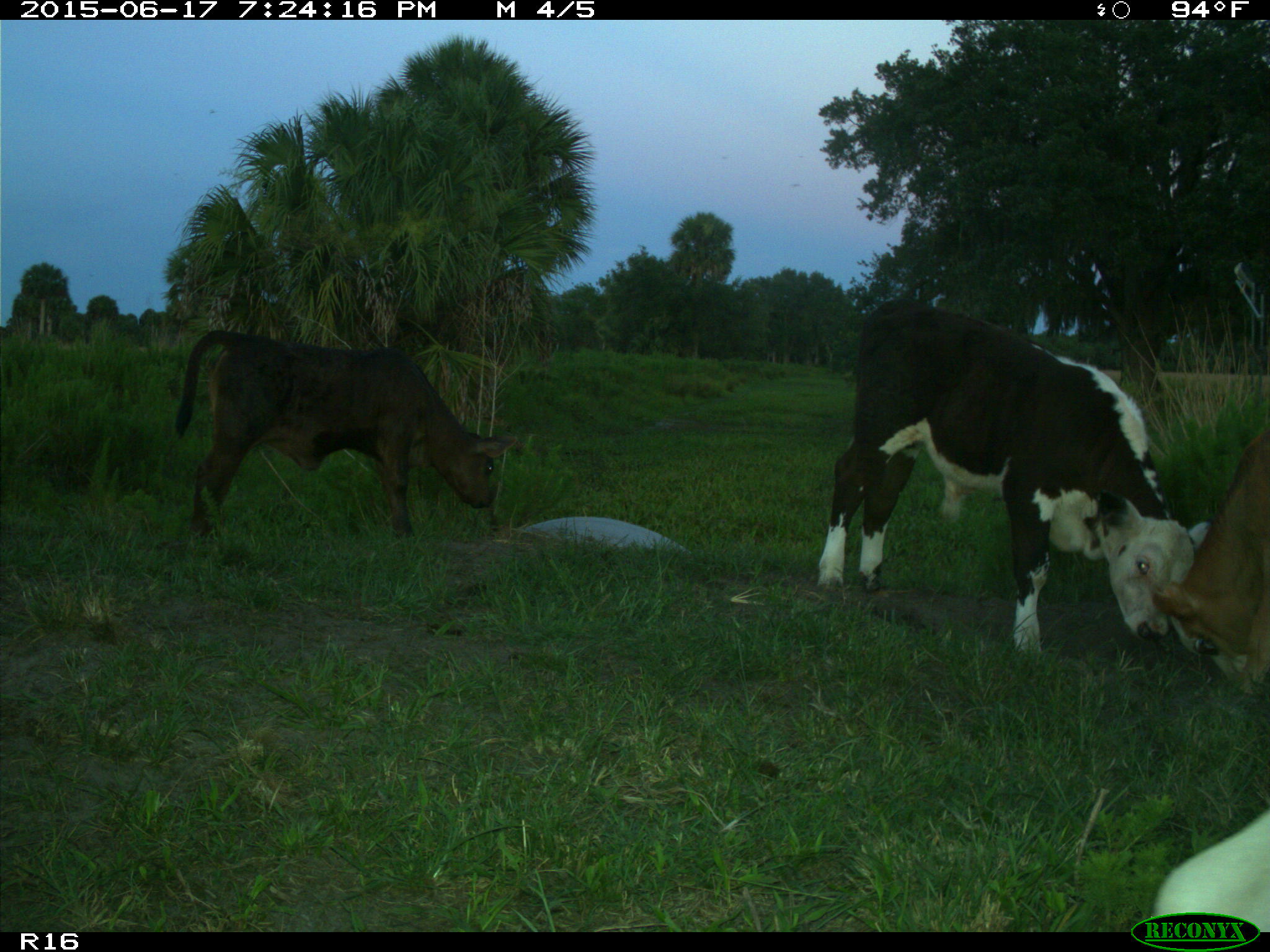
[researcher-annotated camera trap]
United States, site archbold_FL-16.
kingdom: Animalia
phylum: Chordata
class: Mammalia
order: Artiodactyla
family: Bovidae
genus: Bos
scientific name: Bos taurus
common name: domestic cow